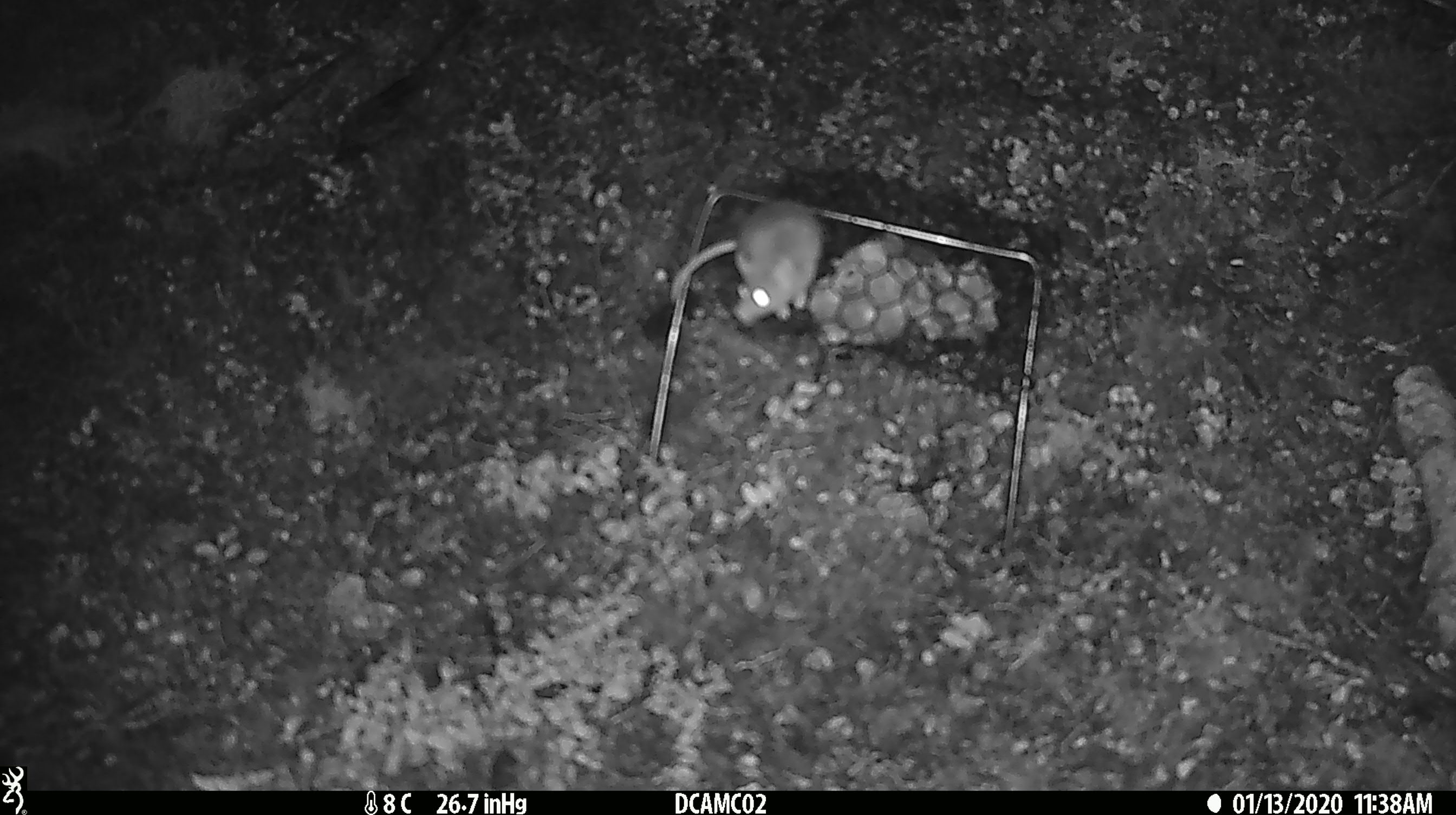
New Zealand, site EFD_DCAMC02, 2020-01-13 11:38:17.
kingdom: Animalia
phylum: Chordata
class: Mammalia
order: Rodentia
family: Muridae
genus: Mus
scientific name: Mus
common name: mouse